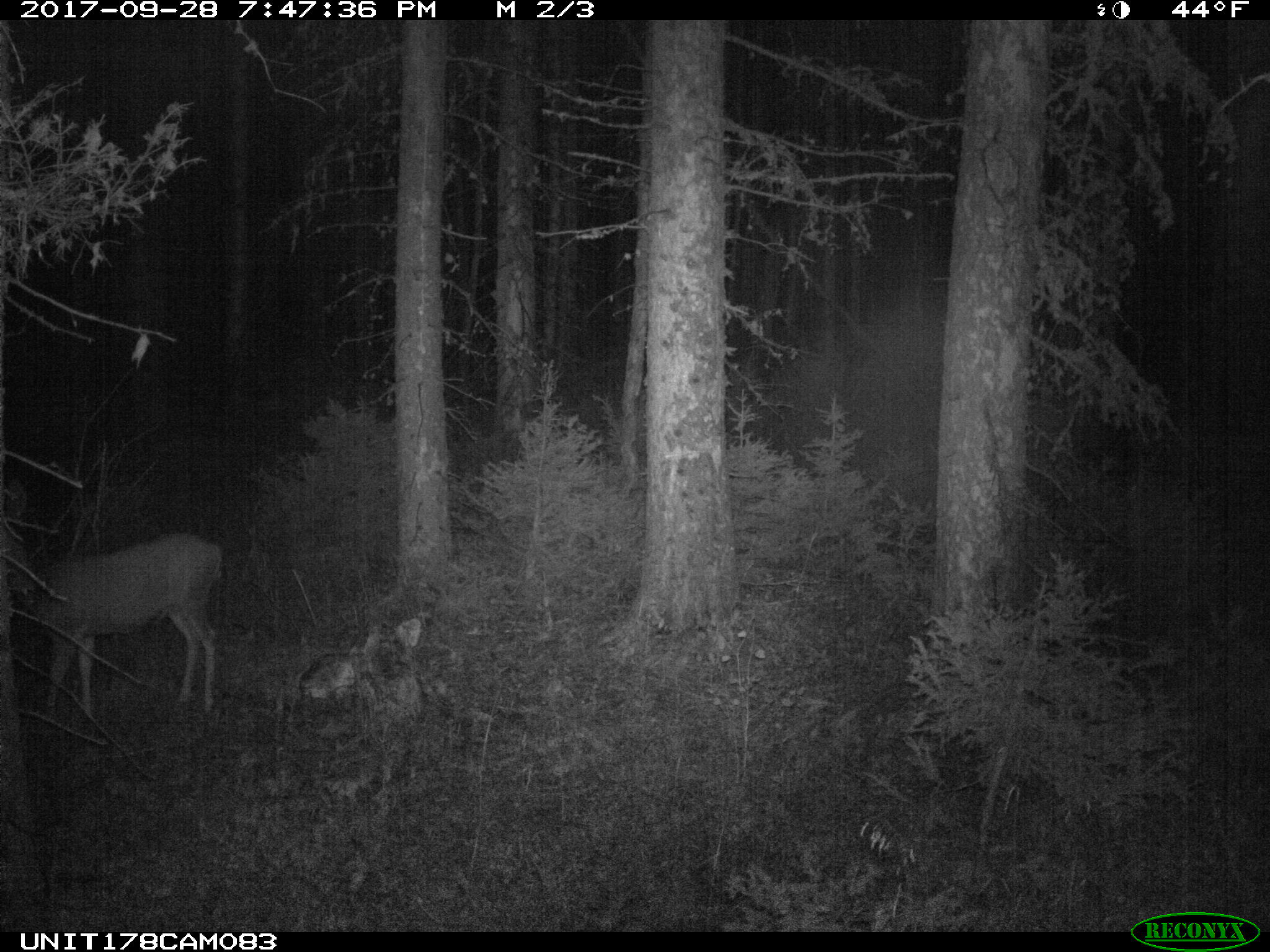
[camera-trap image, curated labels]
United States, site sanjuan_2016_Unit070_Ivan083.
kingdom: Animalia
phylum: Chordata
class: Mammalia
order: Artiodactyla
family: Cervidae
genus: Odocoileus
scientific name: Odocoileus hemionus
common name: mule deer